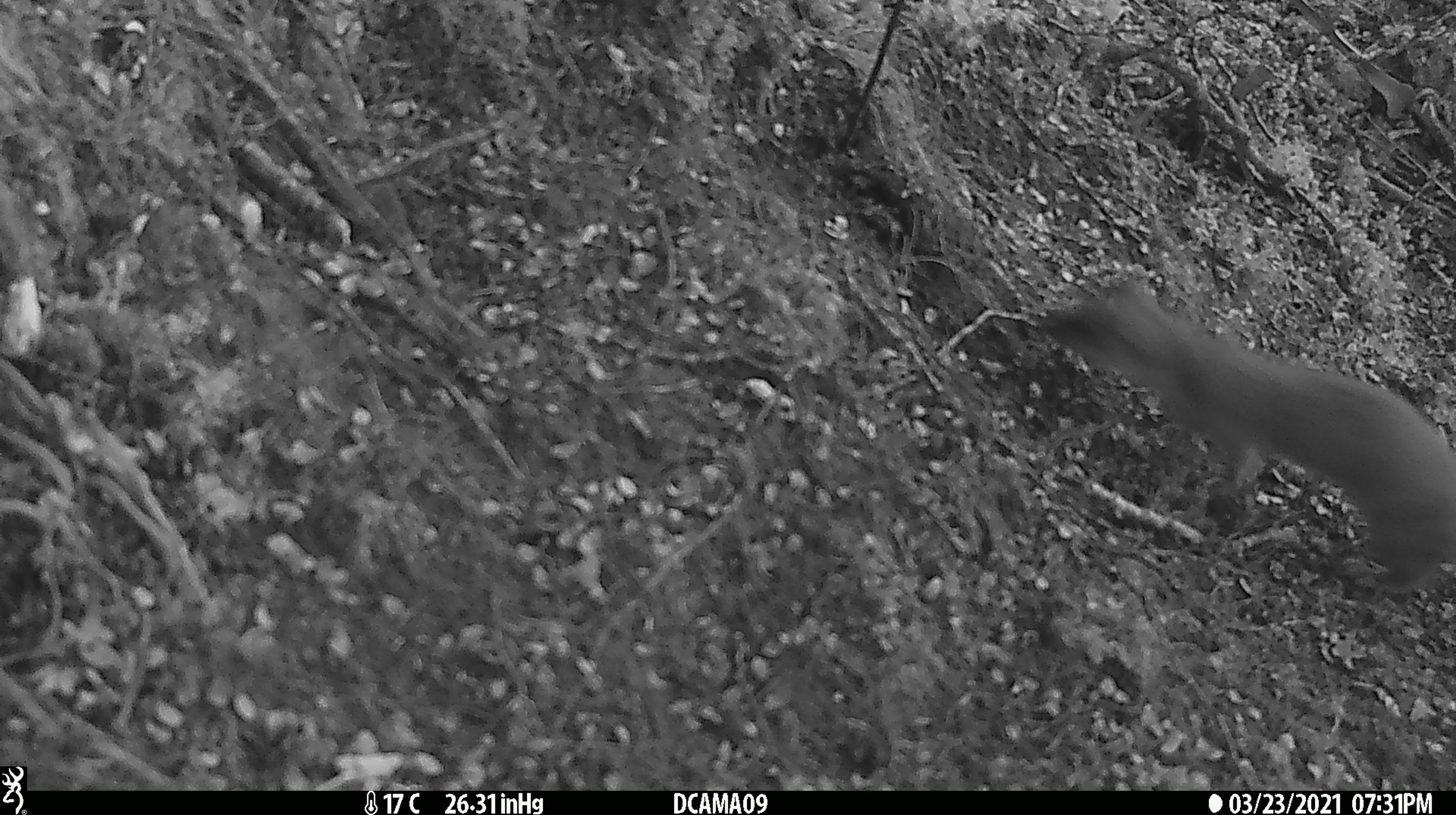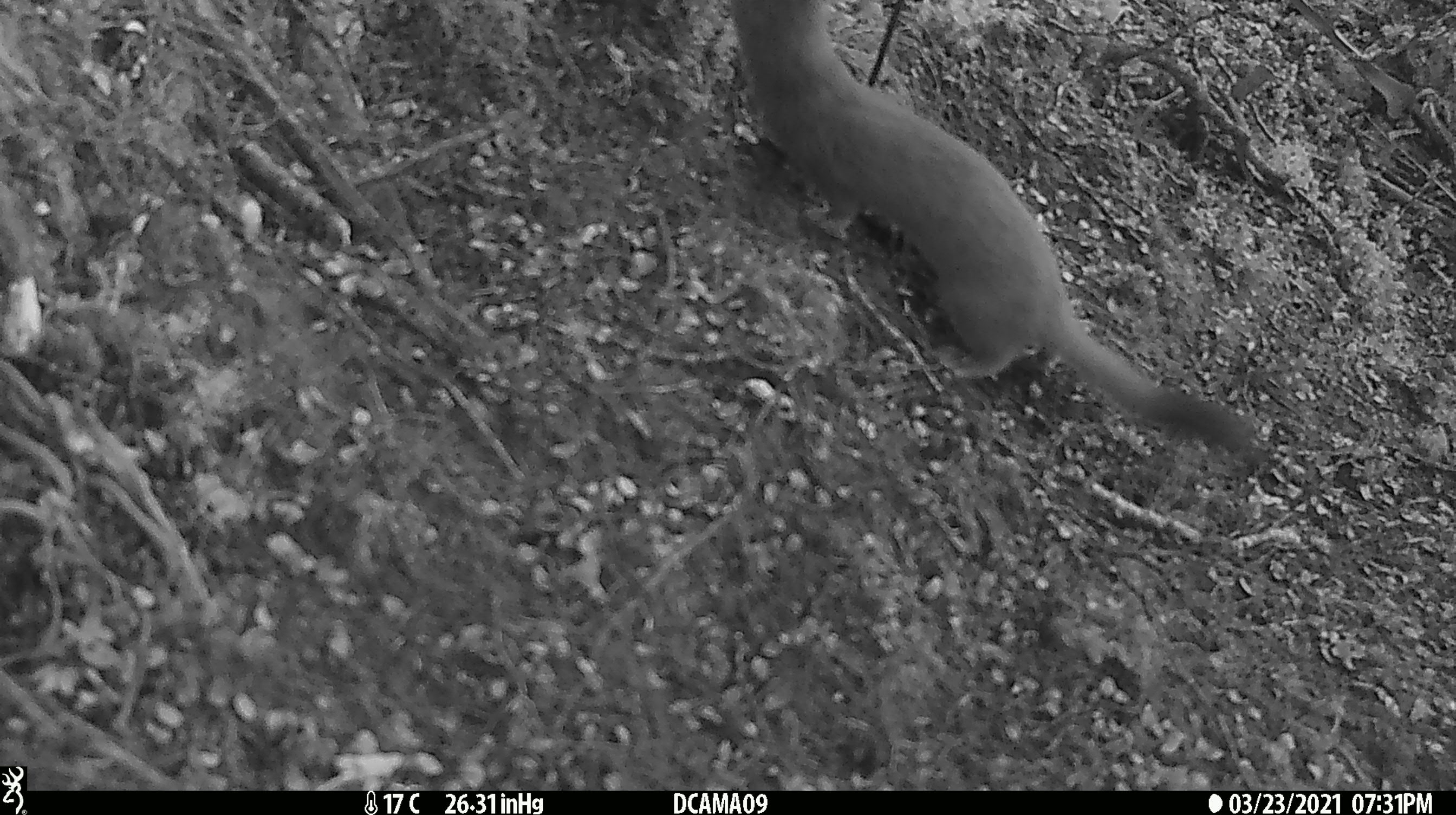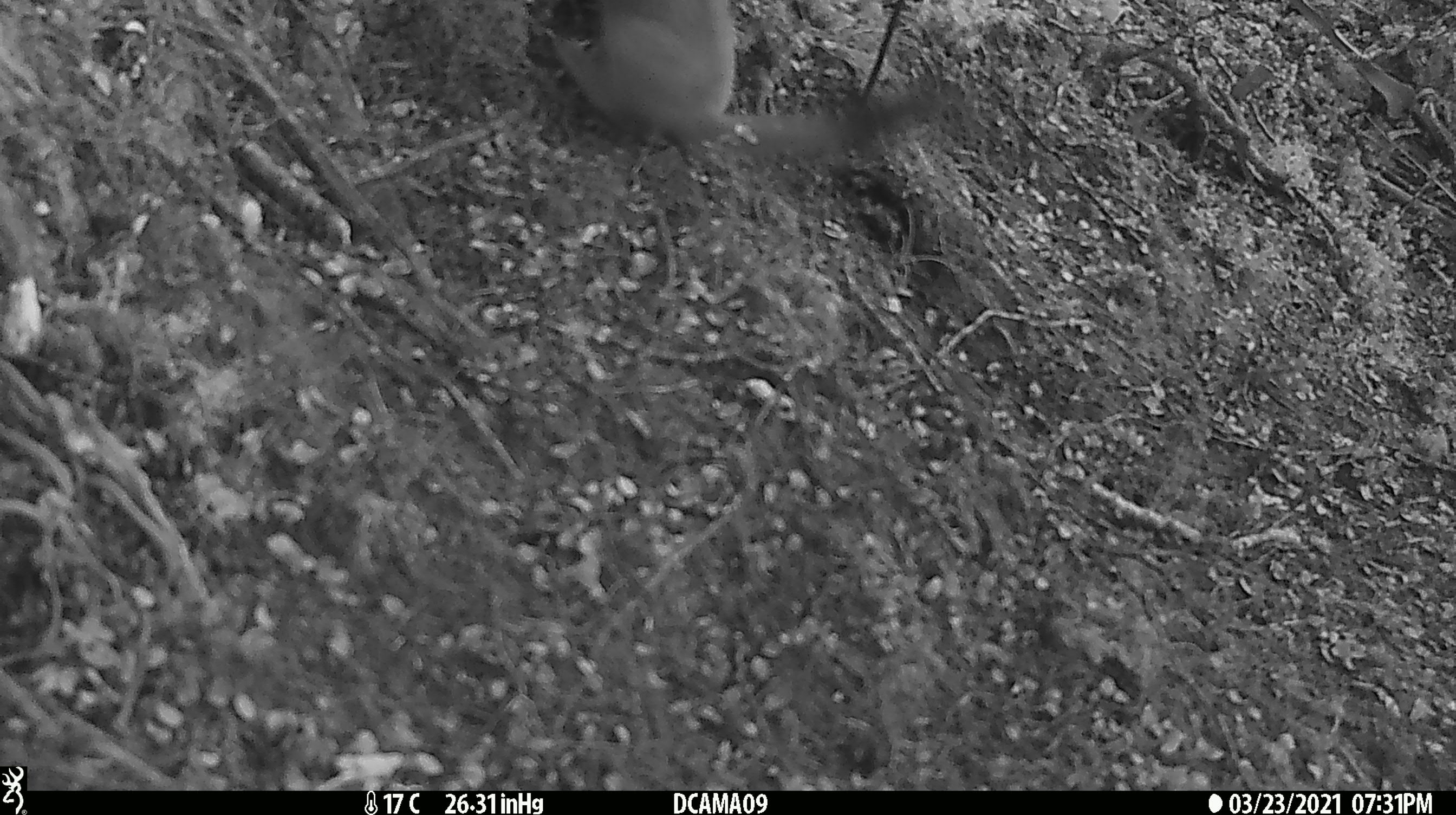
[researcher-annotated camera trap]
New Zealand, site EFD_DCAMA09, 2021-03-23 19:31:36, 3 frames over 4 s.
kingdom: Animalia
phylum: Chordata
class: Mammalia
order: Carnivora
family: Mustelidae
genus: Mustela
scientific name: Mustela erminea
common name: stoat